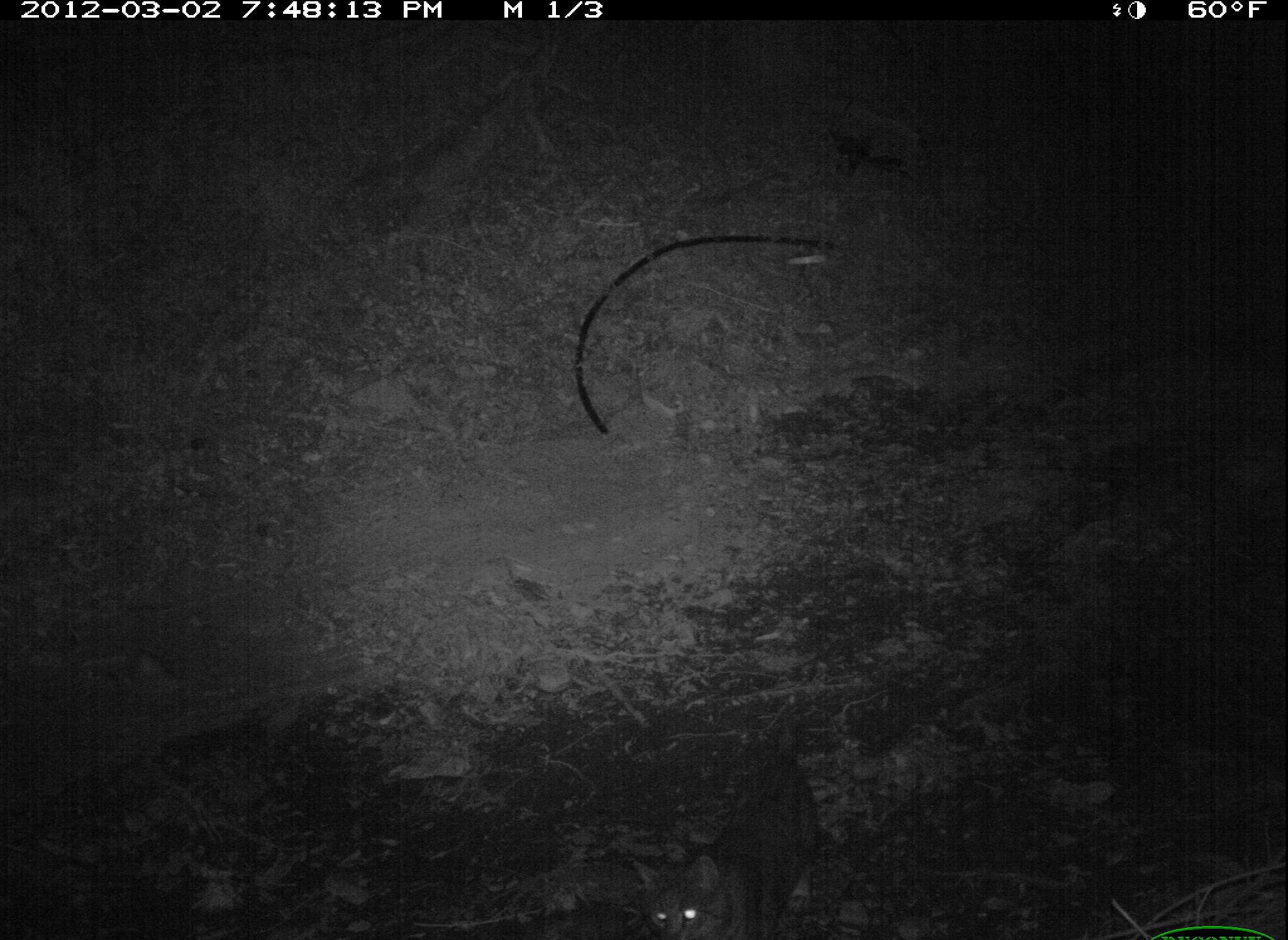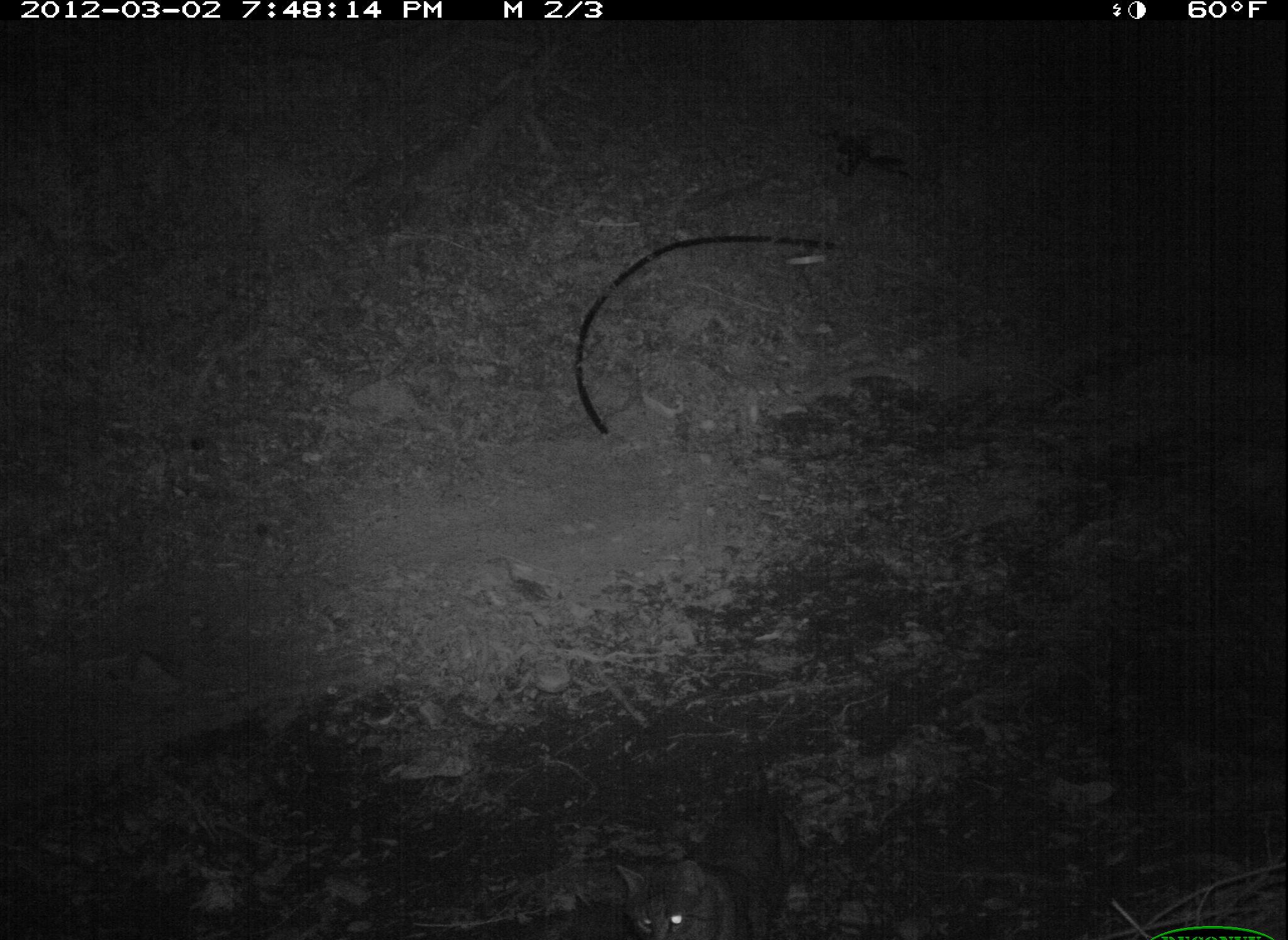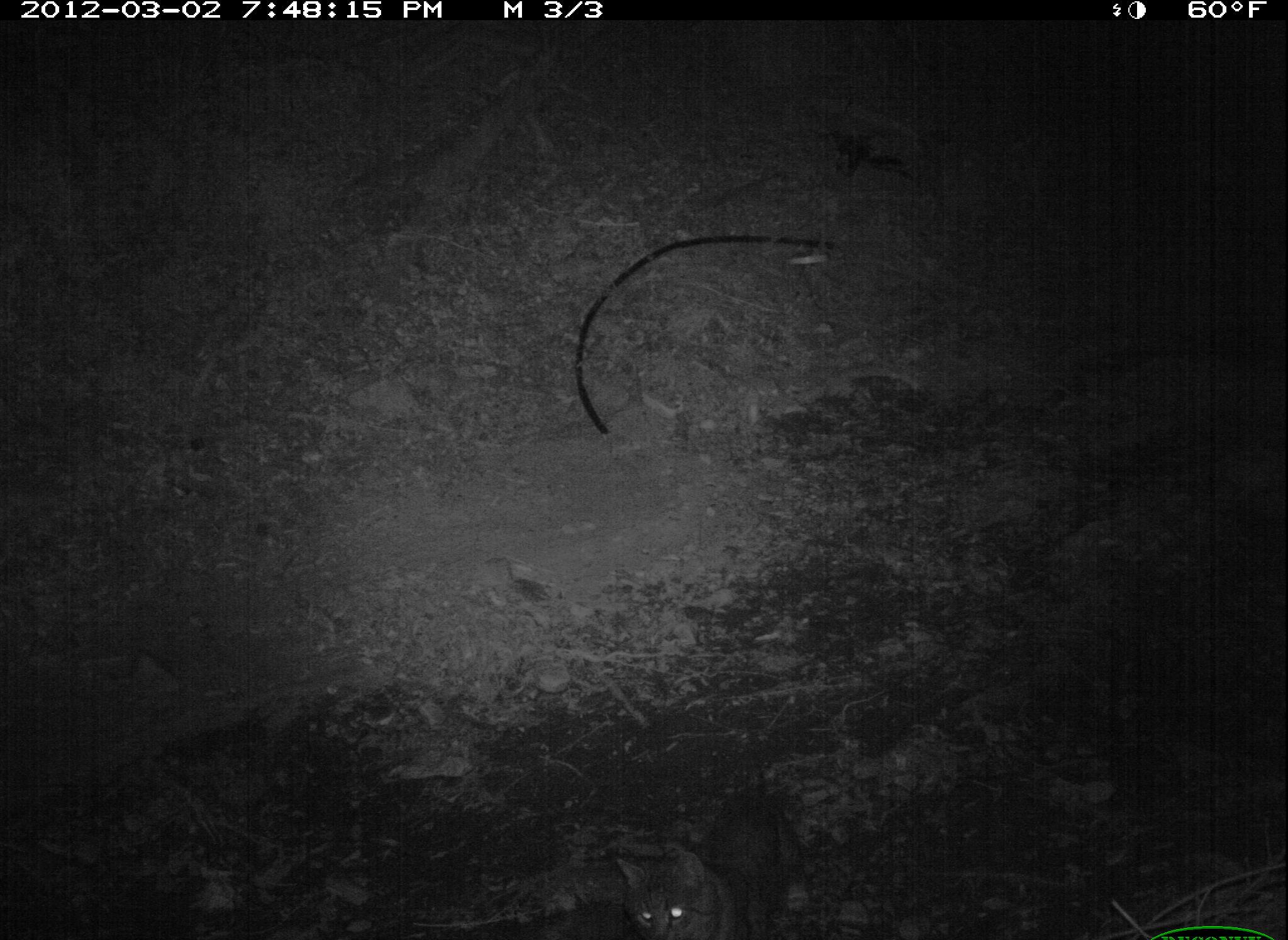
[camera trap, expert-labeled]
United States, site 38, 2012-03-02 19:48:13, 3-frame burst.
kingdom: Animalia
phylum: Chordata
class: Mammalia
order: Carnivora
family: Felidae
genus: Felis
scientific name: Felis catus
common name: cat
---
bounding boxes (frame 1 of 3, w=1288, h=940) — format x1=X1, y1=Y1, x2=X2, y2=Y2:
cat: x1=621, y1=744, x2=836, y2=931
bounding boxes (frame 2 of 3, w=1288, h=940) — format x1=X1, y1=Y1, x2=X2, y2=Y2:
cat: x1=592, y1=767, x2=828, y2=936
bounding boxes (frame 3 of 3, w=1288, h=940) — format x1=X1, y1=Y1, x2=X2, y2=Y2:
cat: x1=599, y1=780, x2=802, y2=940